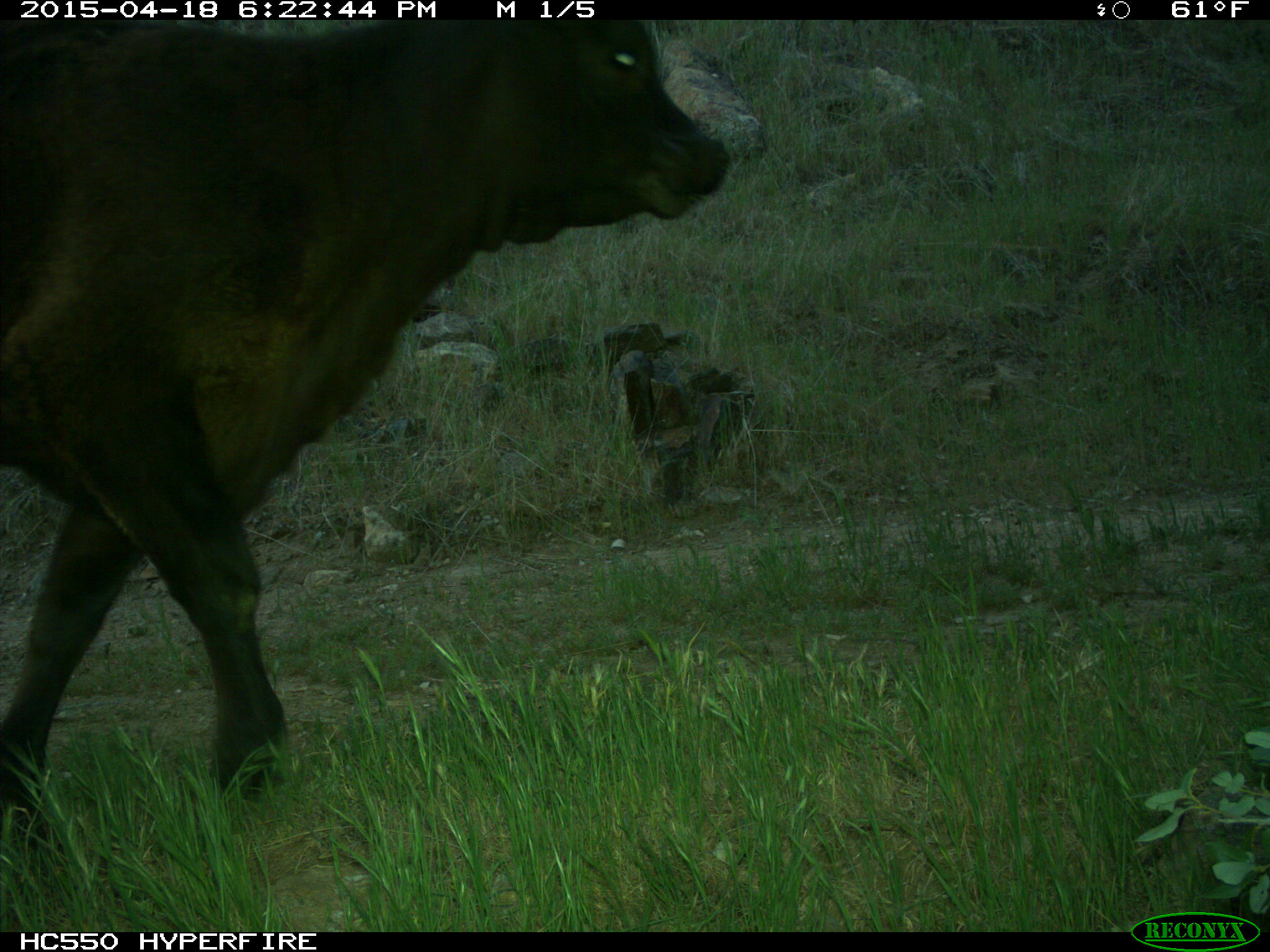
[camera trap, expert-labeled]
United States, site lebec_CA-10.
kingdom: Animalia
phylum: Chordata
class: Mammalia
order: Artiodactyla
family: Bovidae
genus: Bos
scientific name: Bos taurus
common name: domestic cow